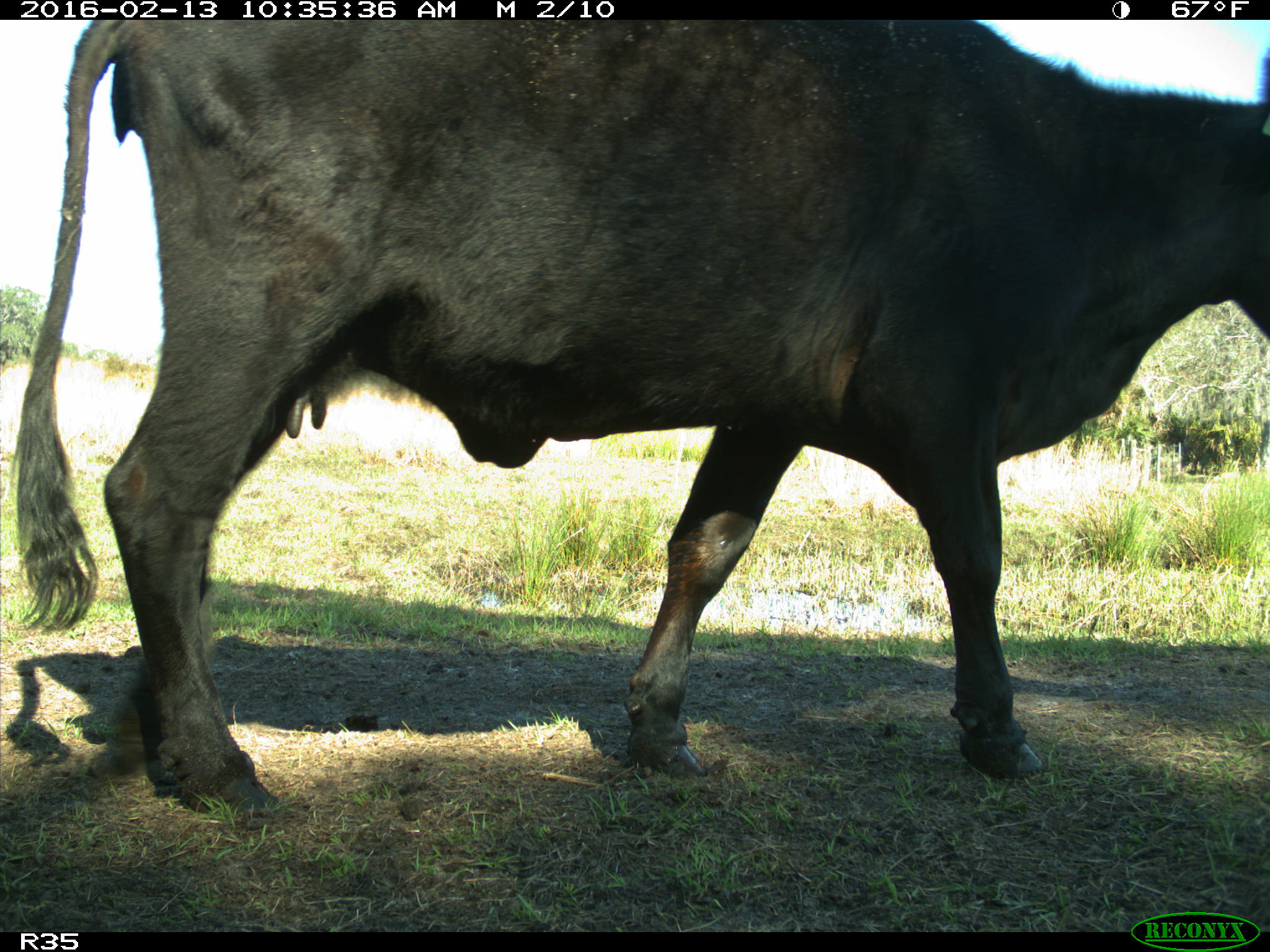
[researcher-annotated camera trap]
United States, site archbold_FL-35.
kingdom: Animalia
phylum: Chordata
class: Mammalia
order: Artiodactyla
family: Bovidae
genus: Bos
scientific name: Bos taurus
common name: domestic cow